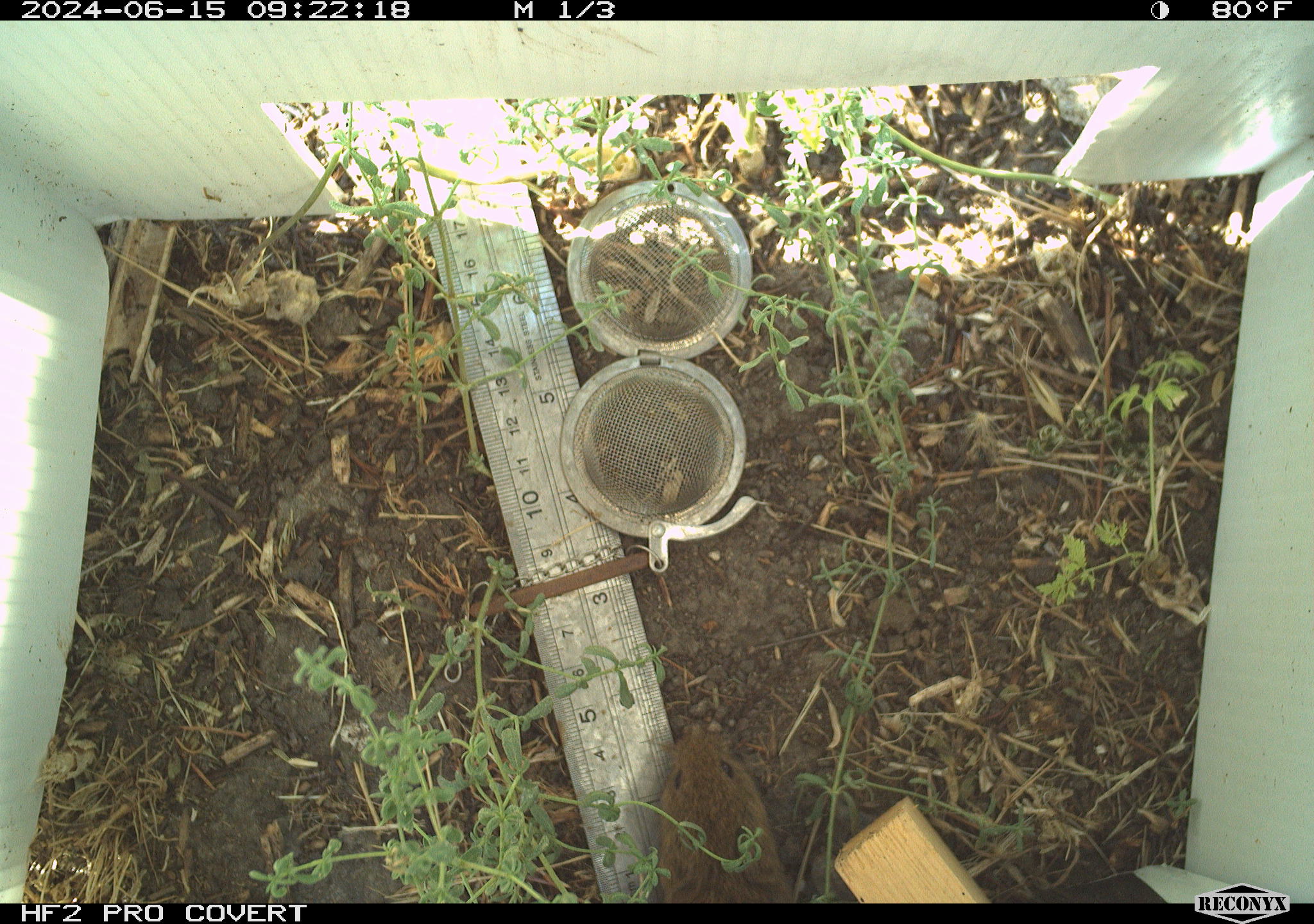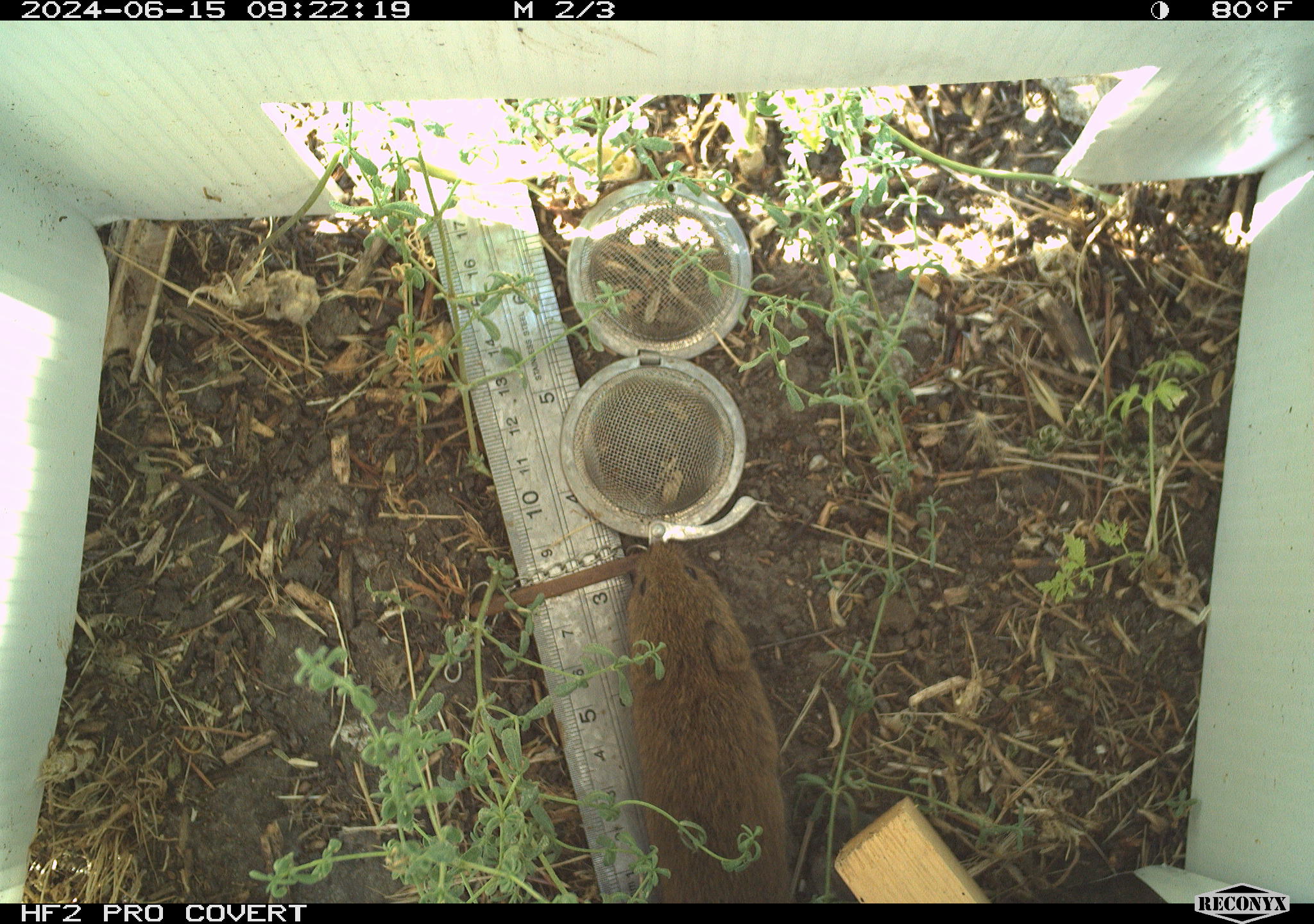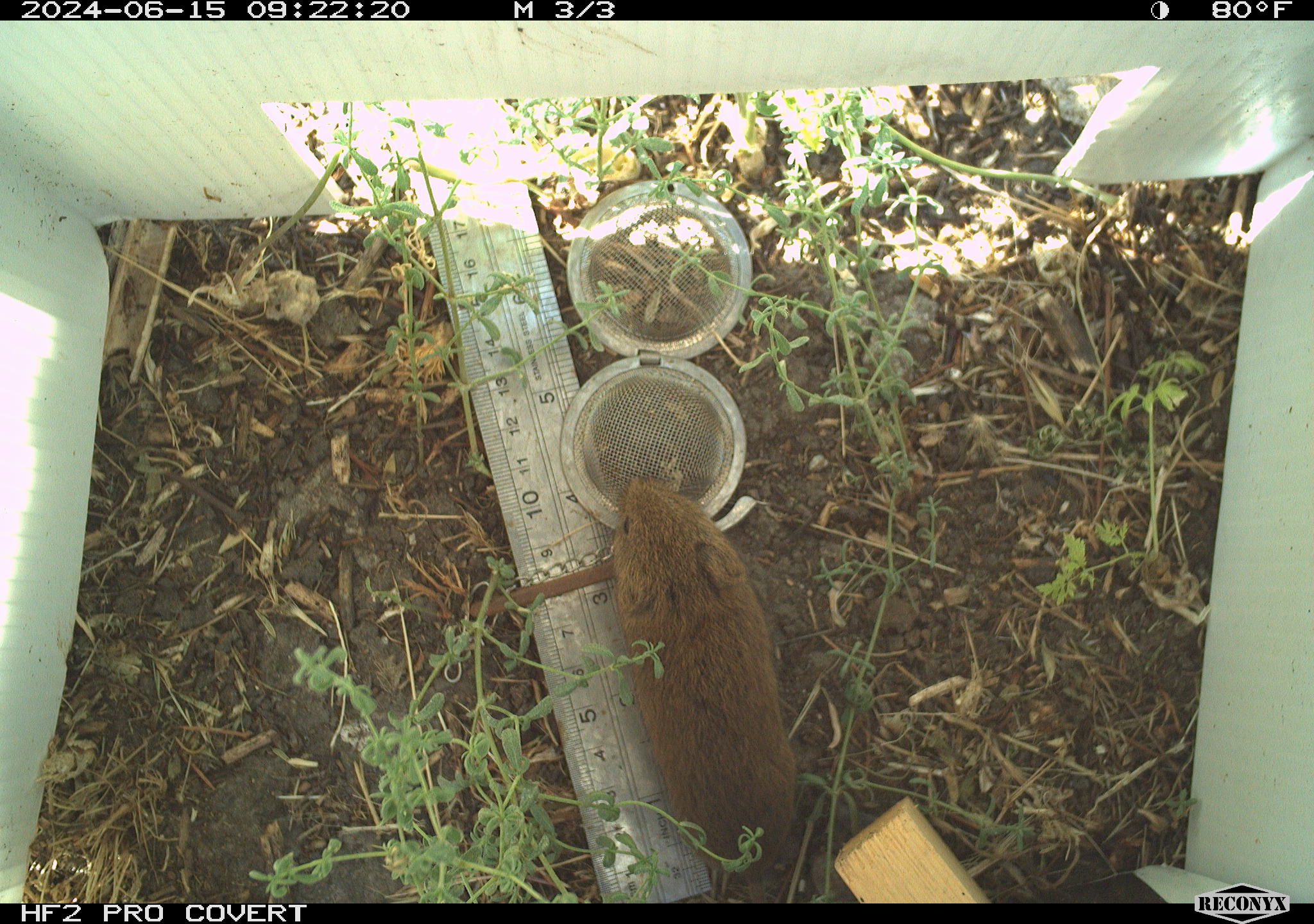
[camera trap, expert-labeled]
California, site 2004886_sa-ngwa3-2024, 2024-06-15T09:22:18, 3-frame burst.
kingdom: Animalia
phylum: Chordata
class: Mammalia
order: Rodentia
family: Cricetidae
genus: Microtus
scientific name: Microtus californicus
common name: california vole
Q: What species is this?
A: California vole (Microtus californicus).